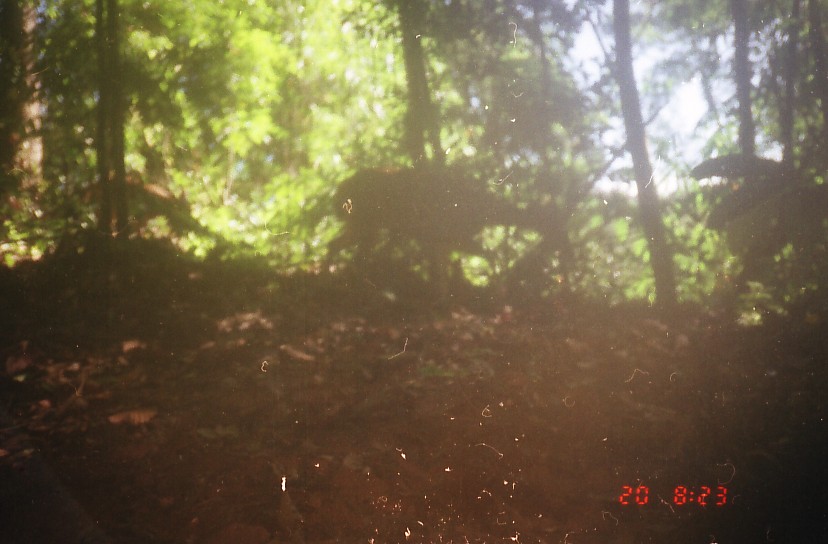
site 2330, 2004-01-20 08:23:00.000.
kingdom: Animalia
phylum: Chordata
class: Mammalia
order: Artiodactyla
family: Cervidae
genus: Muntiacus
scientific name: Muntiacus muntjak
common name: southern red muntjac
Muntiacus muntjak (southern red muntjac), count 1.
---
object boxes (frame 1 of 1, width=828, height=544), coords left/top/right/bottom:
muntiacus muntjak: 319/163/576/308